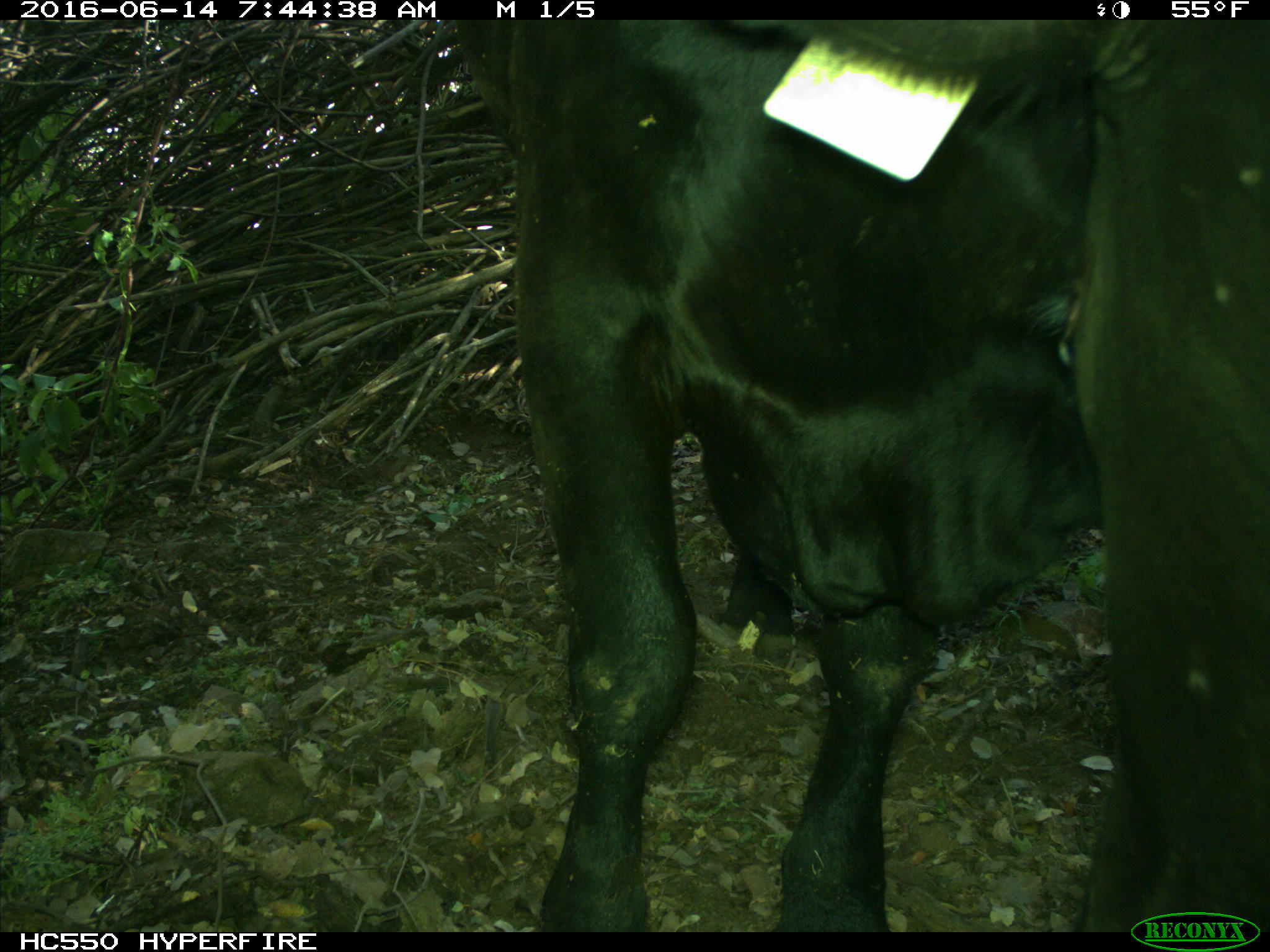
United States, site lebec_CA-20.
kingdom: Animalia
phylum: Chordata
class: Mammalia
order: Artiodactyla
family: Bovidae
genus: Bos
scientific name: Bos taurus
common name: domestic cow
Bos taurus (domestic cow).